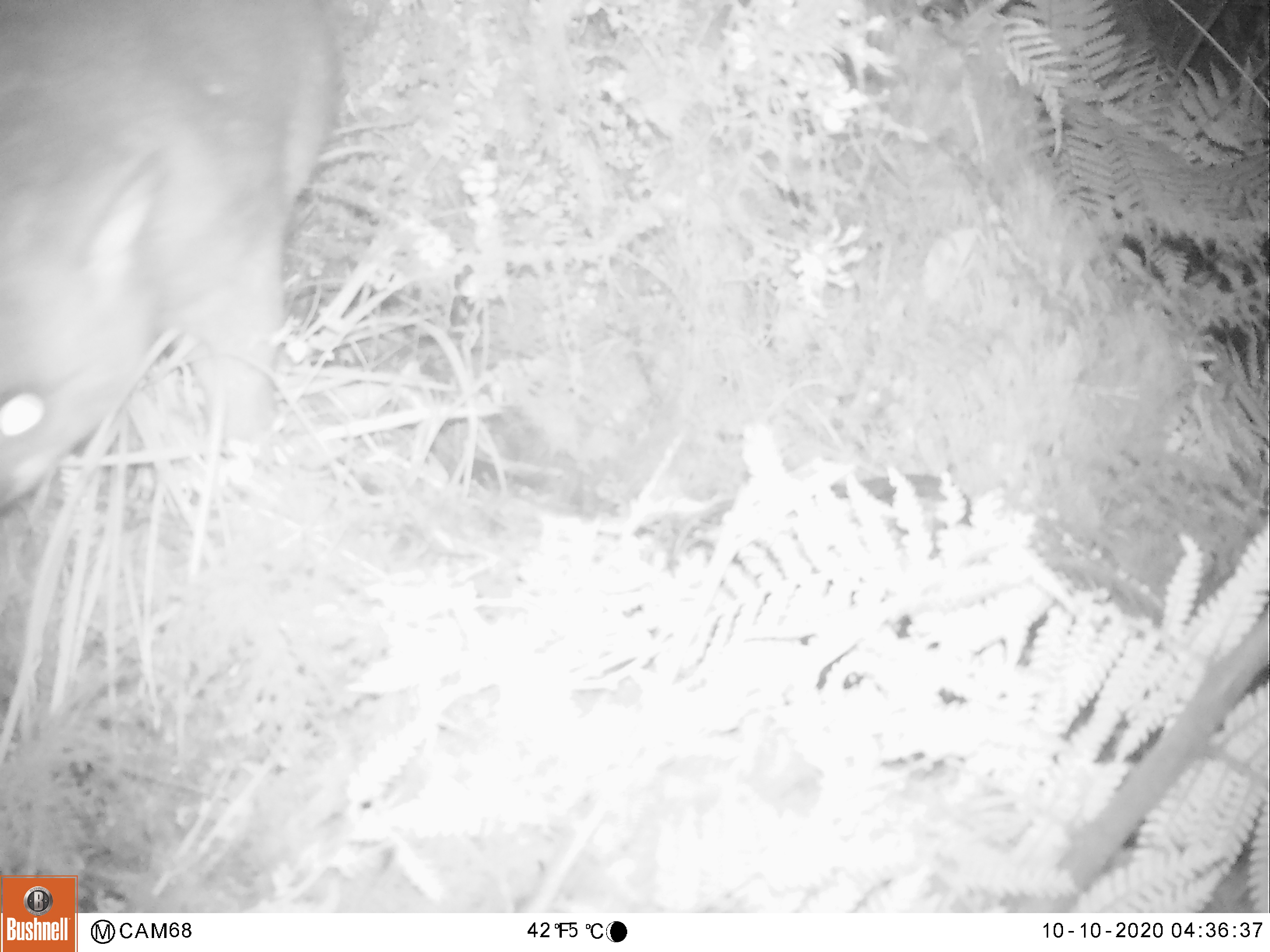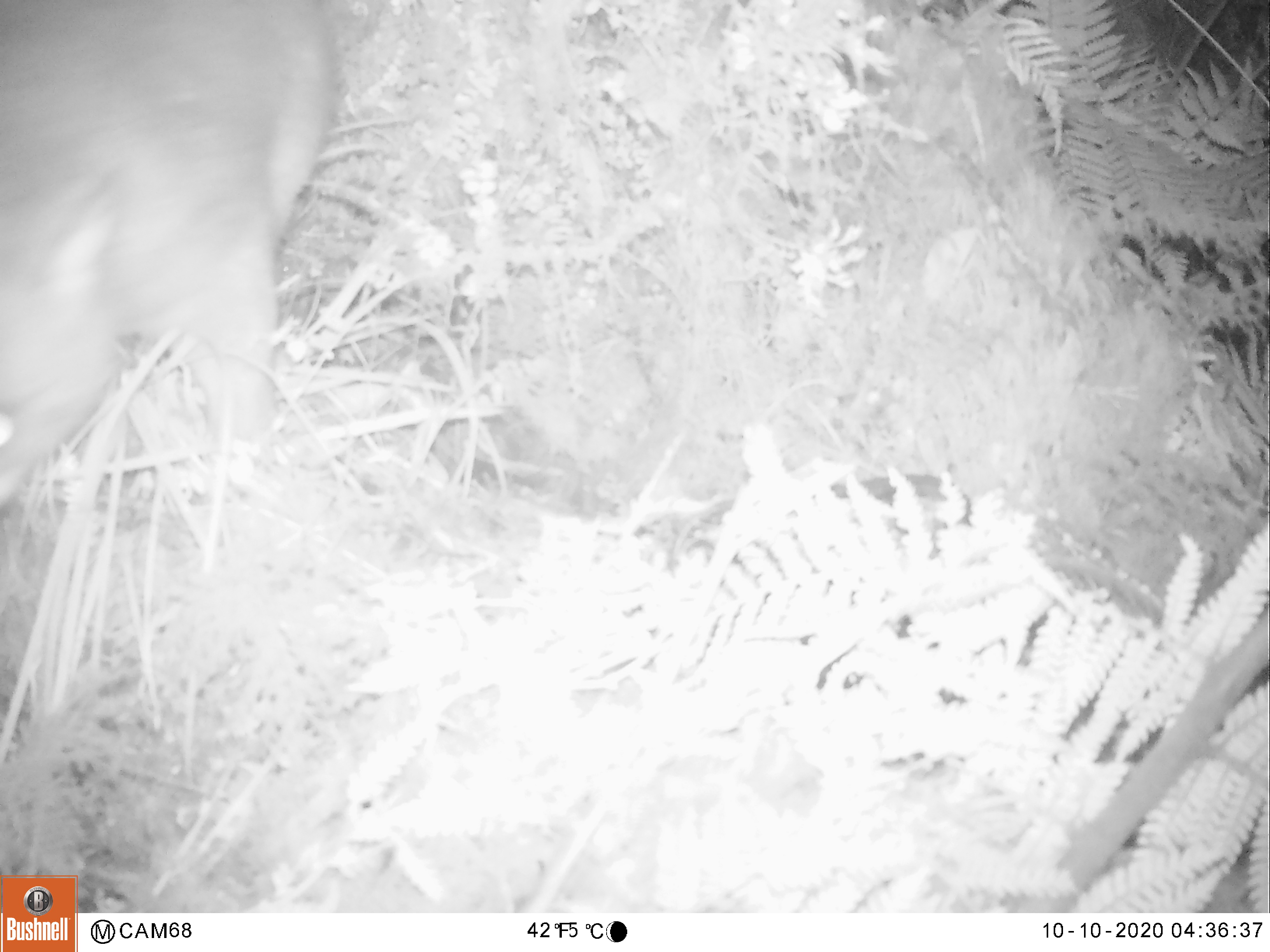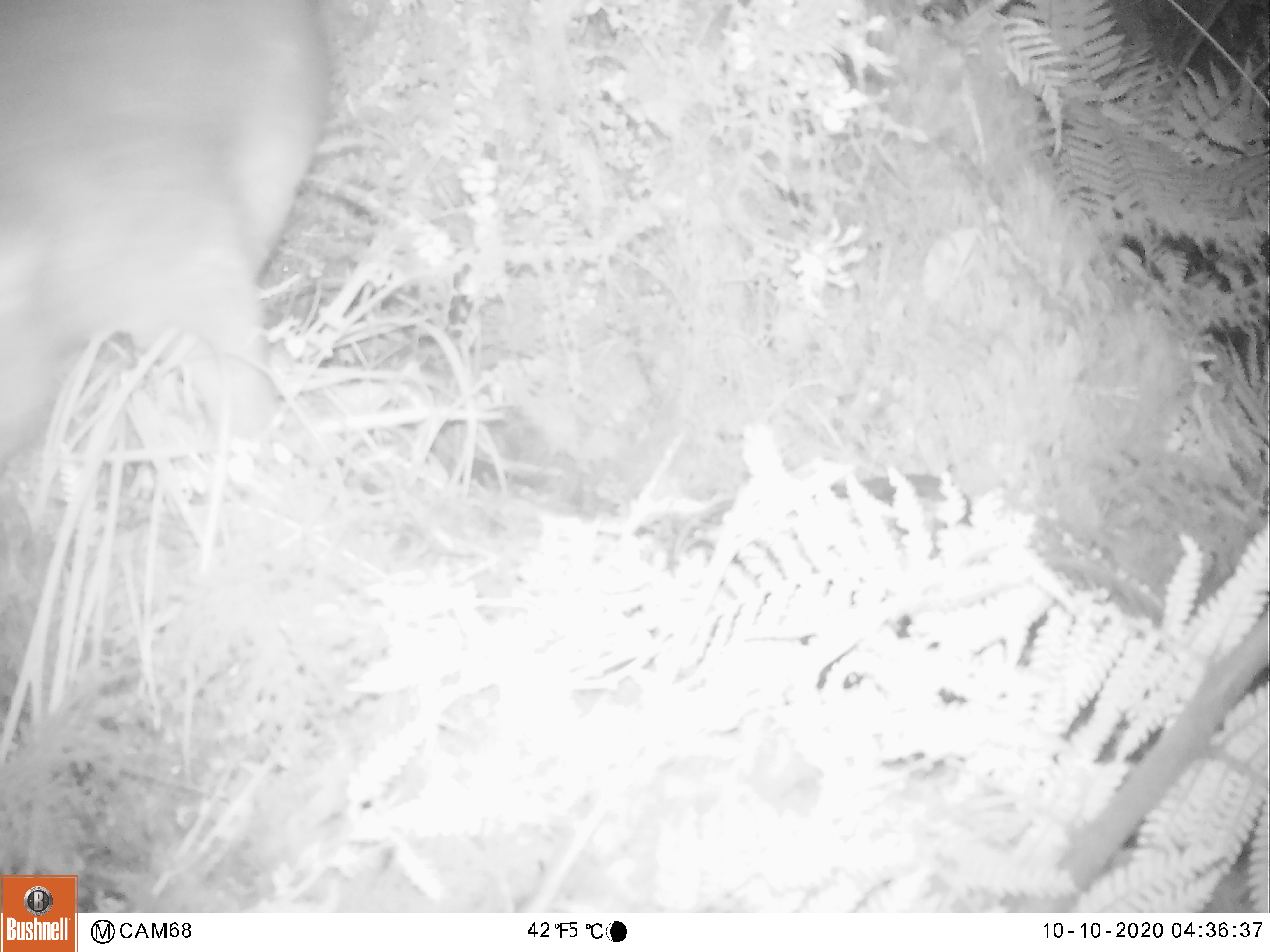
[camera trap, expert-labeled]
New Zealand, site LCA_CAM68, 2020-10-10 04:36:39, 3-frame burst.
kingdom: Animalia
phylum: Chordata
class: Mammalia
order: Diprotodontia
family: Phalangeridae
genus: Trichosurus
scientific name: Trichosurus vulpecula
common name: common brushtail possum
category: possum